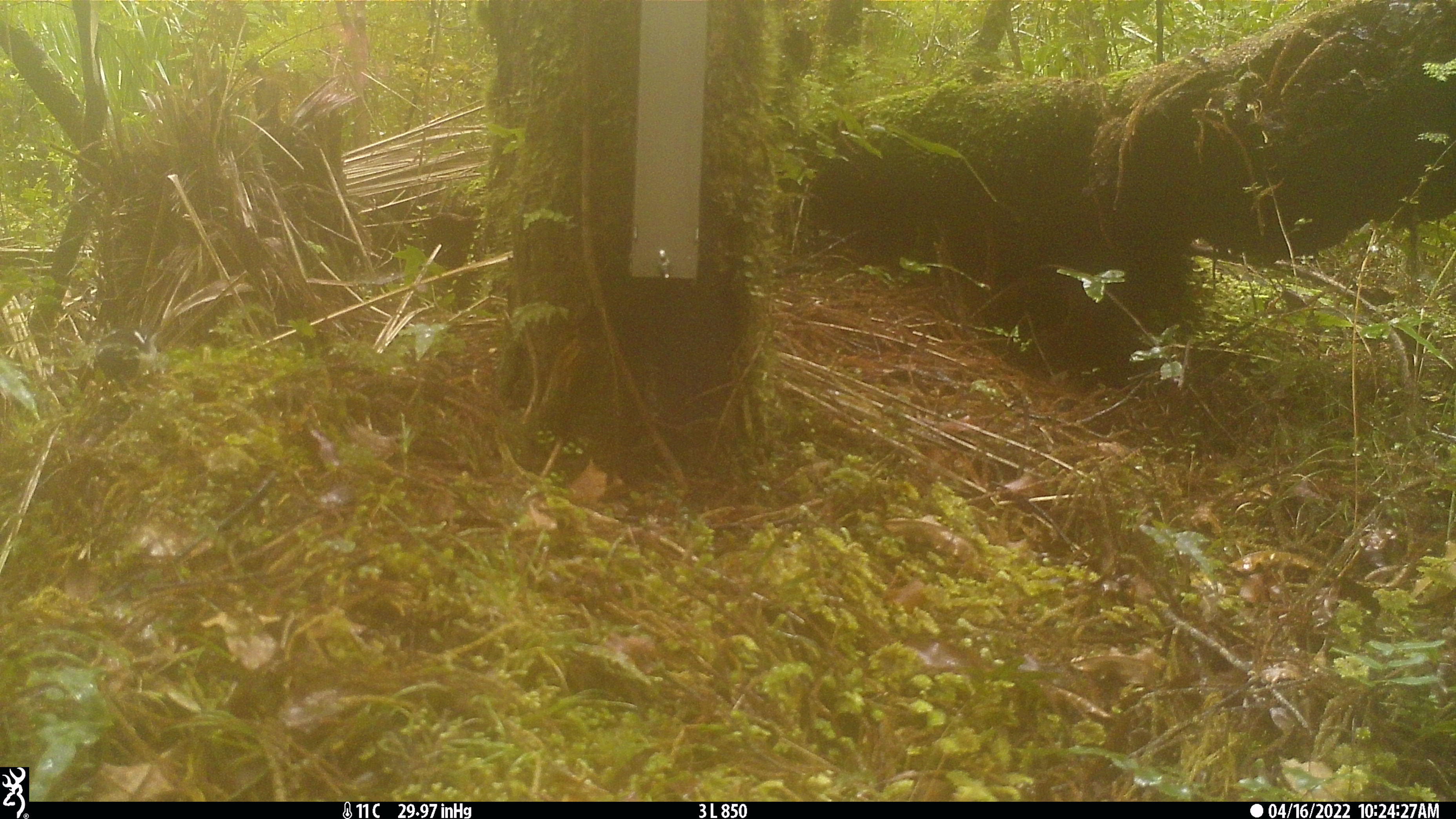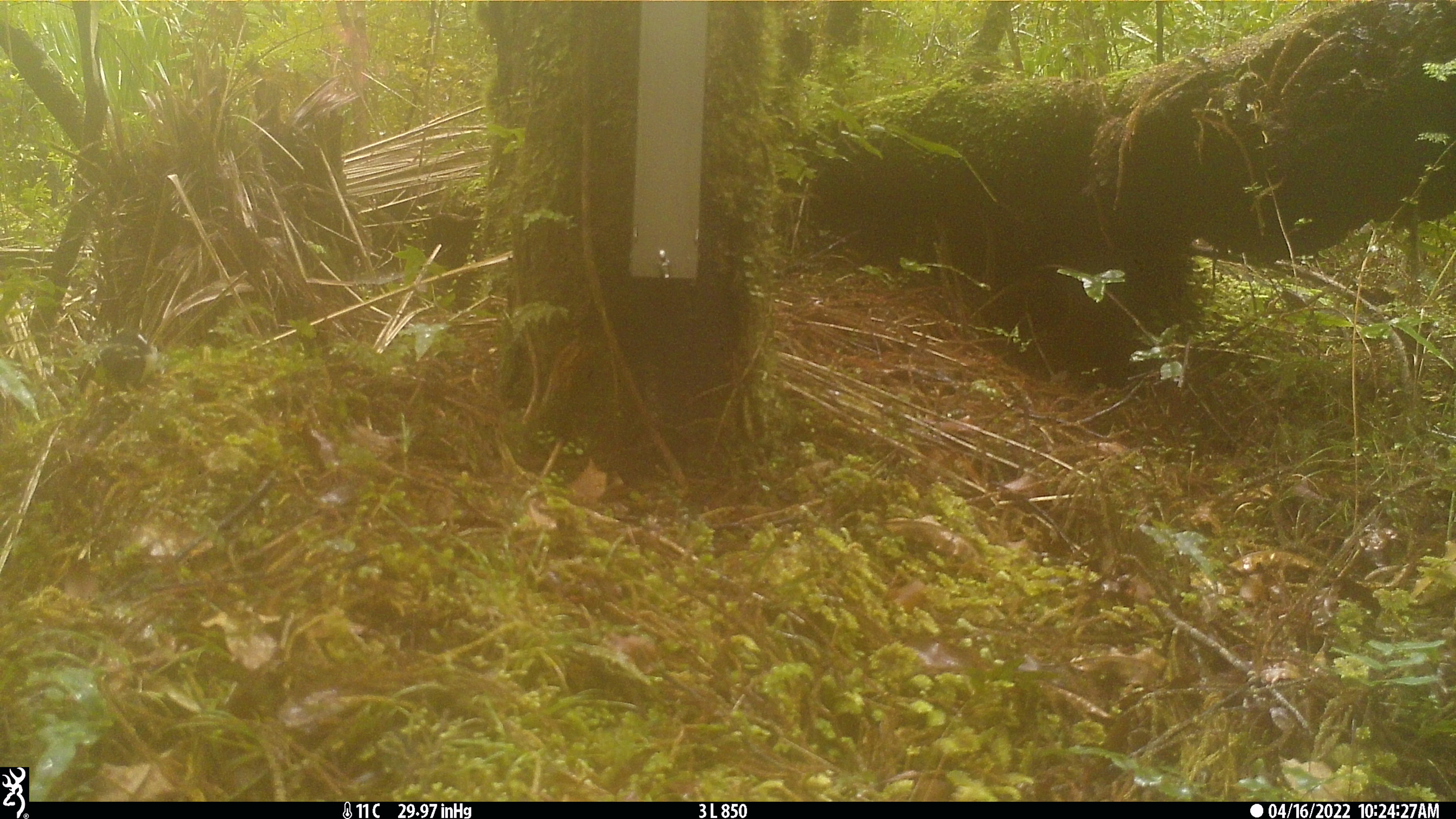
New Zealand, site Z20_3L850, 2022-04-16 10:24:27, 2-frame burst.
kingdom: Animalia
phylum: Chordata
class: Aves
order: Passeriformes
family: Petroicidae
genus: Petroica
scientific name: Petroica macrocephala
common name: tomtit